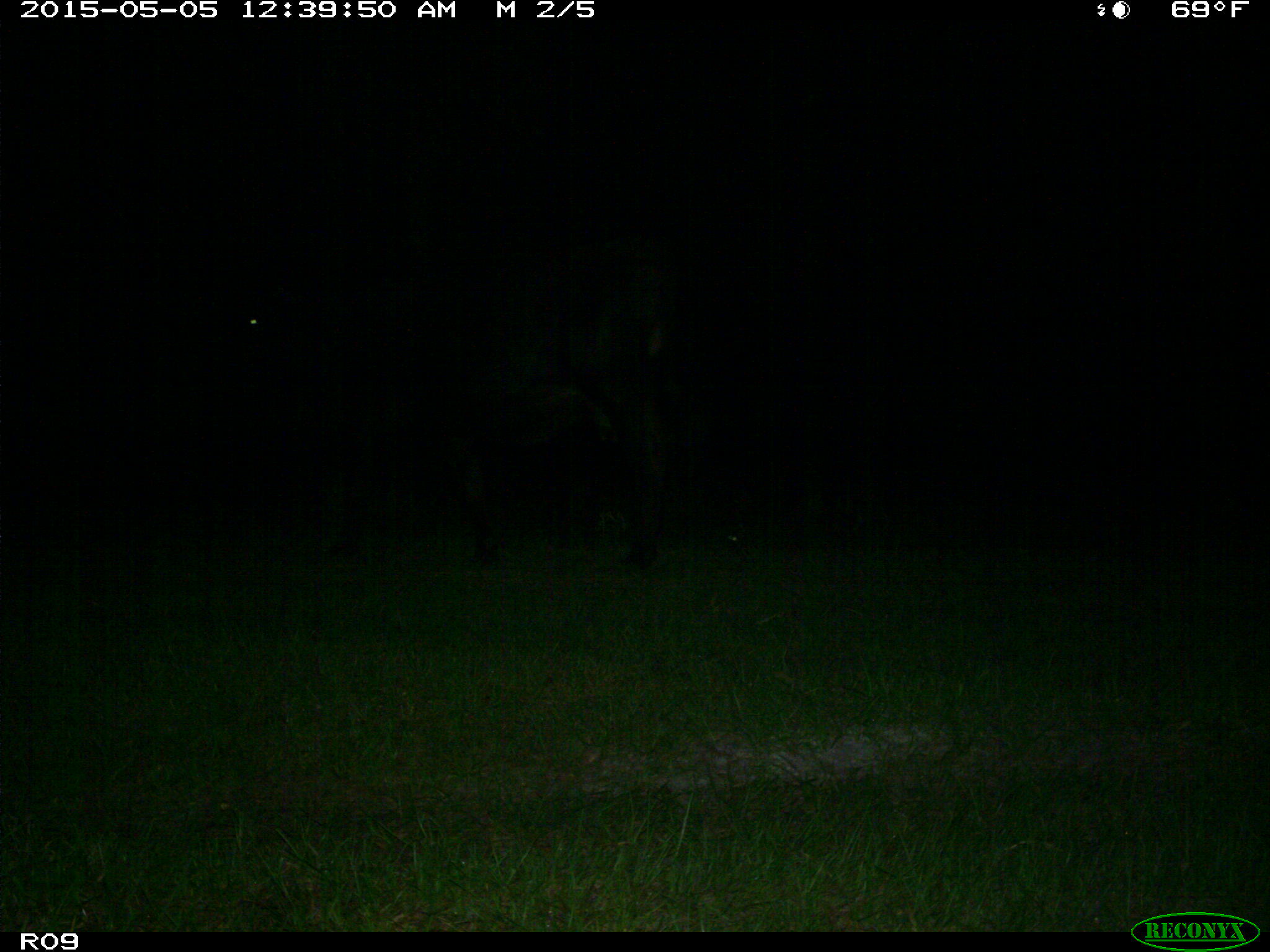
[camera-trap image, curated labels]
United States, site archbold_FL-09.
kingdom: Animalia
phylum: Chordata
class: Mammalia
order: Artiodactyla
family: Bovidae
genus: Bos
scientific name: Bos taurus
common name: domestic cow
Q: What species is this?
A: Bos taurus (domestic cow).